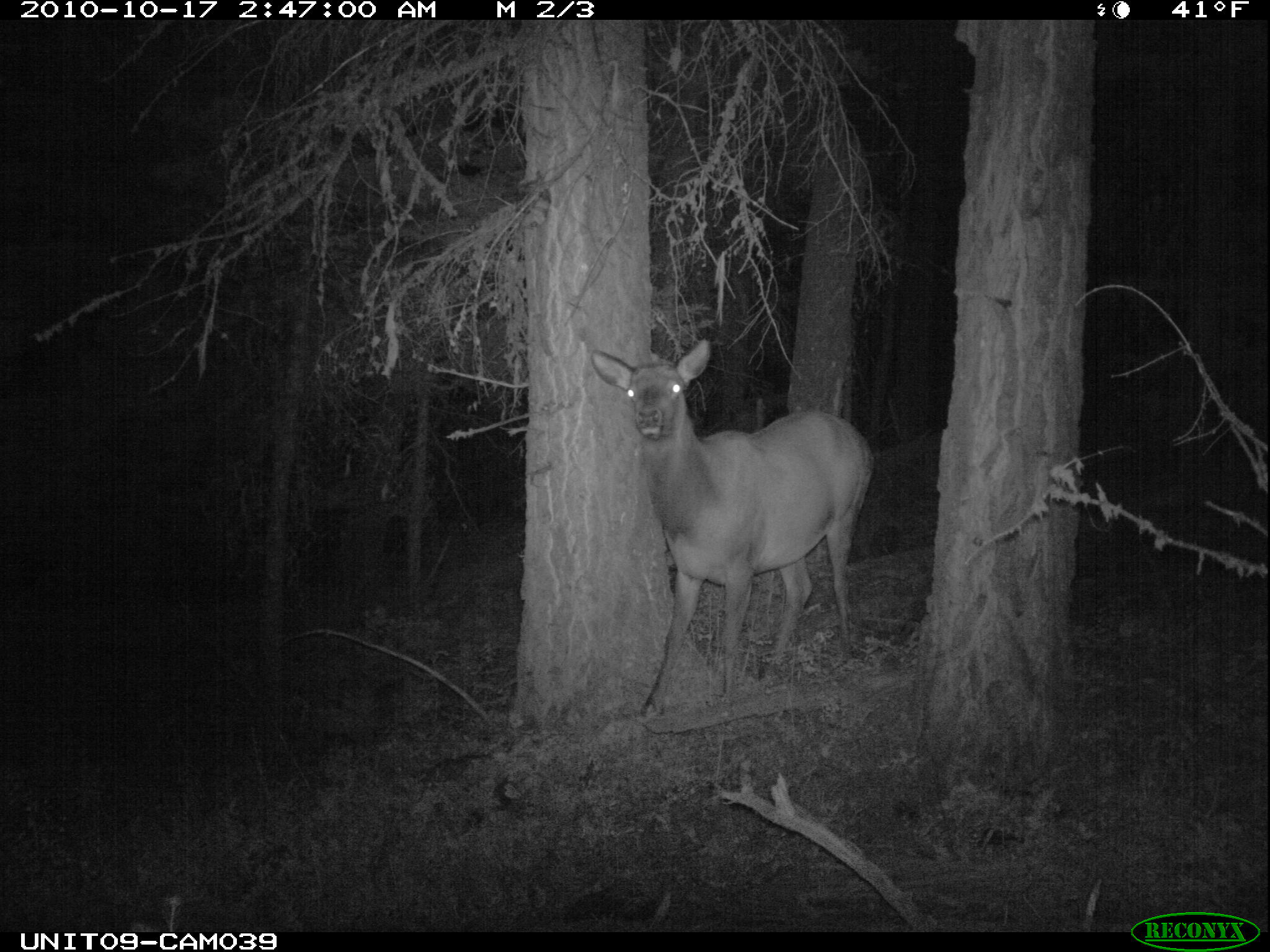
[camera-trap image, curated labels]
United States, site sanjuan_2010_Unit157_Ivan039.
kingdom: Animalia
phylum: Chordata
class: Mammalia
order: Artiodactyla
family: Cervidae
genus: Cervus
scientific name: Cervus elaphus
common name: red deer